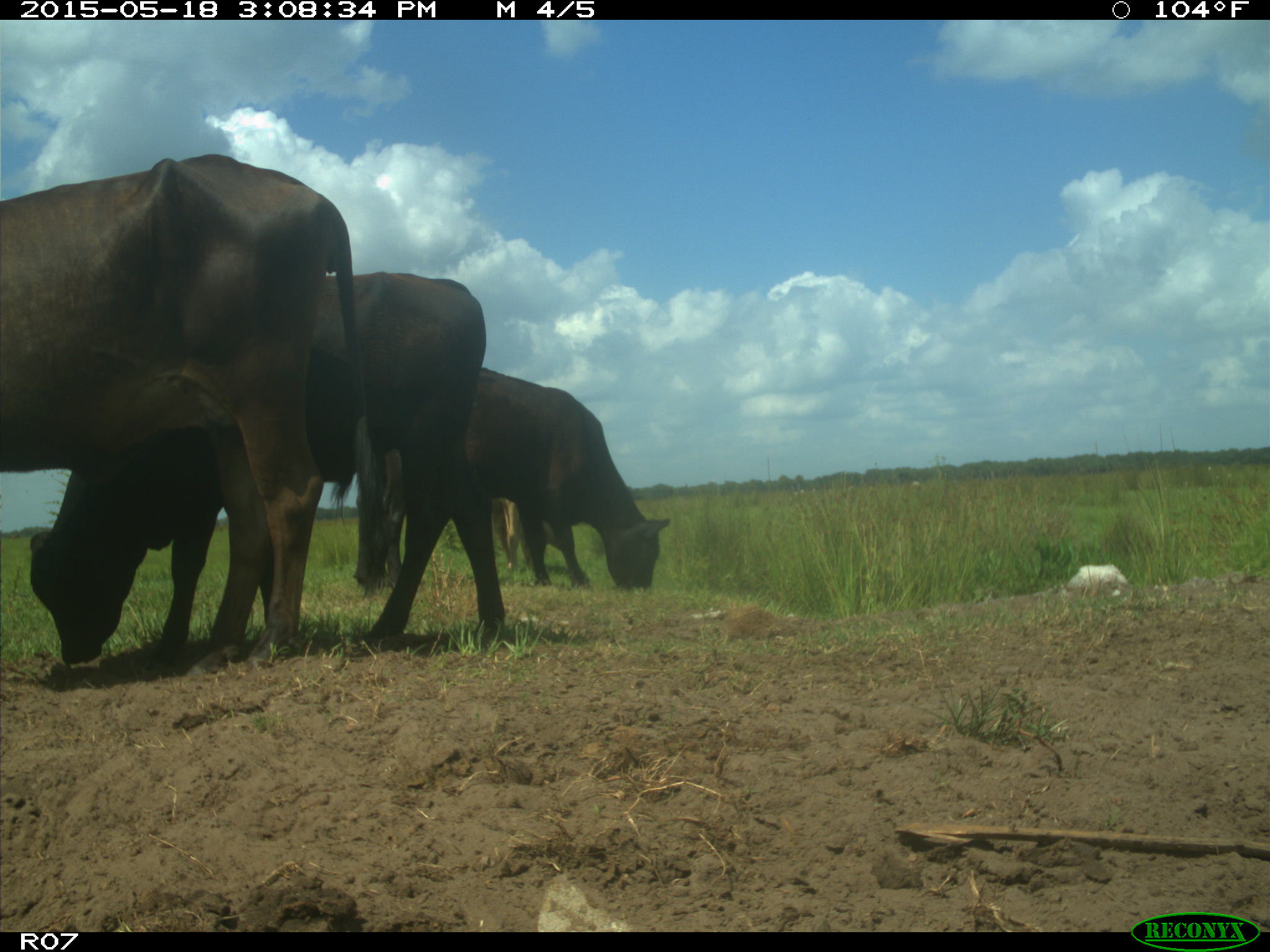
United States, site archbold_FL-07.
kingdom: Animalia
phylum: Chordata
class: Mammalia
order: Artiodactyla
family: Bovidae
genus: Bos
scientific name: Bos taurus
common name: domestic cow